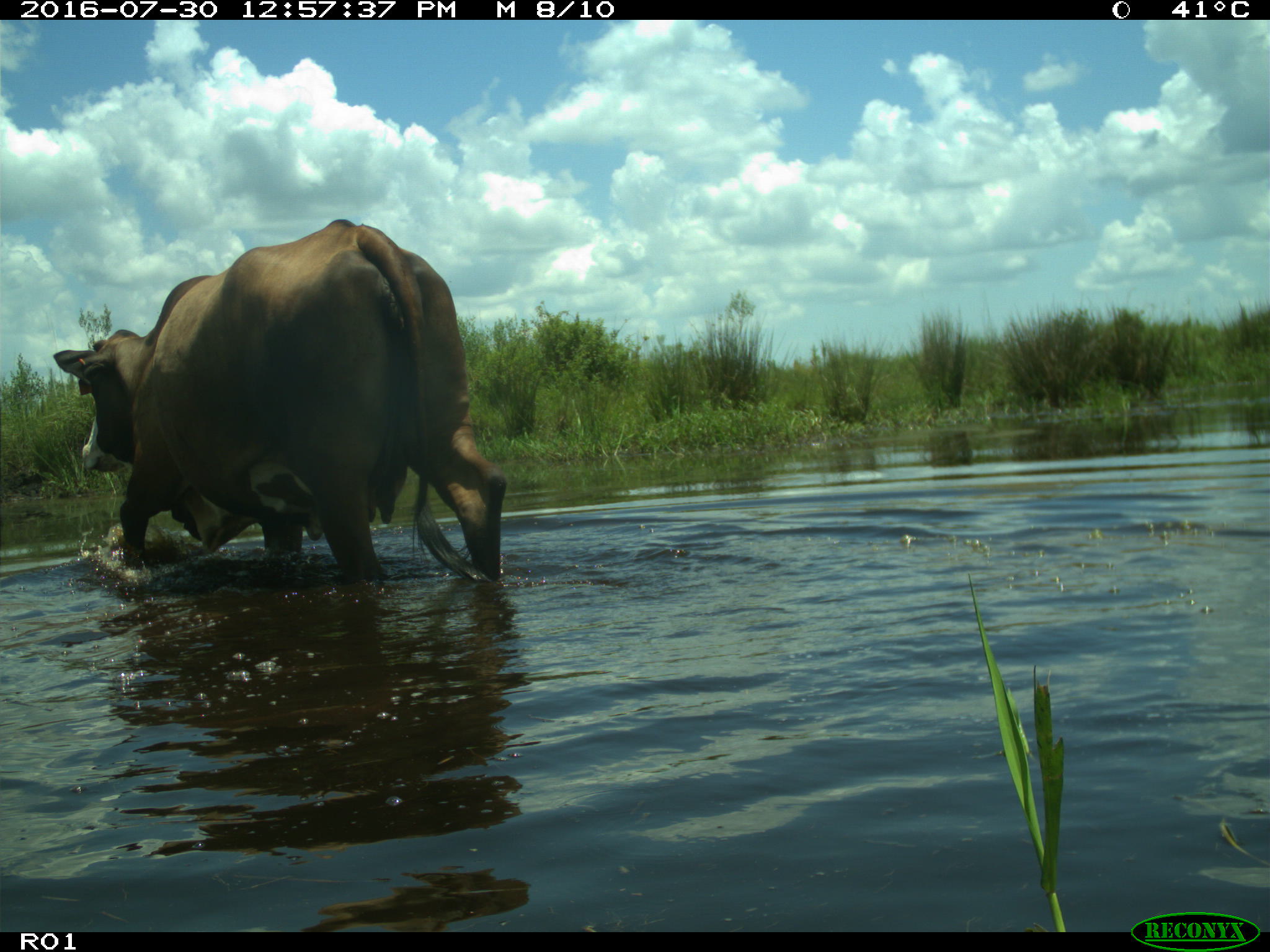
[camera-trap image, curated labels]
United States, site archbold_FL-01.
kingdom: Animalia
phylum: Chordata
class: Mammalia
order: Artiodactyla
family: Bovidae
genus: Bos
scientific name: Bos taurus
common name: domestic cow